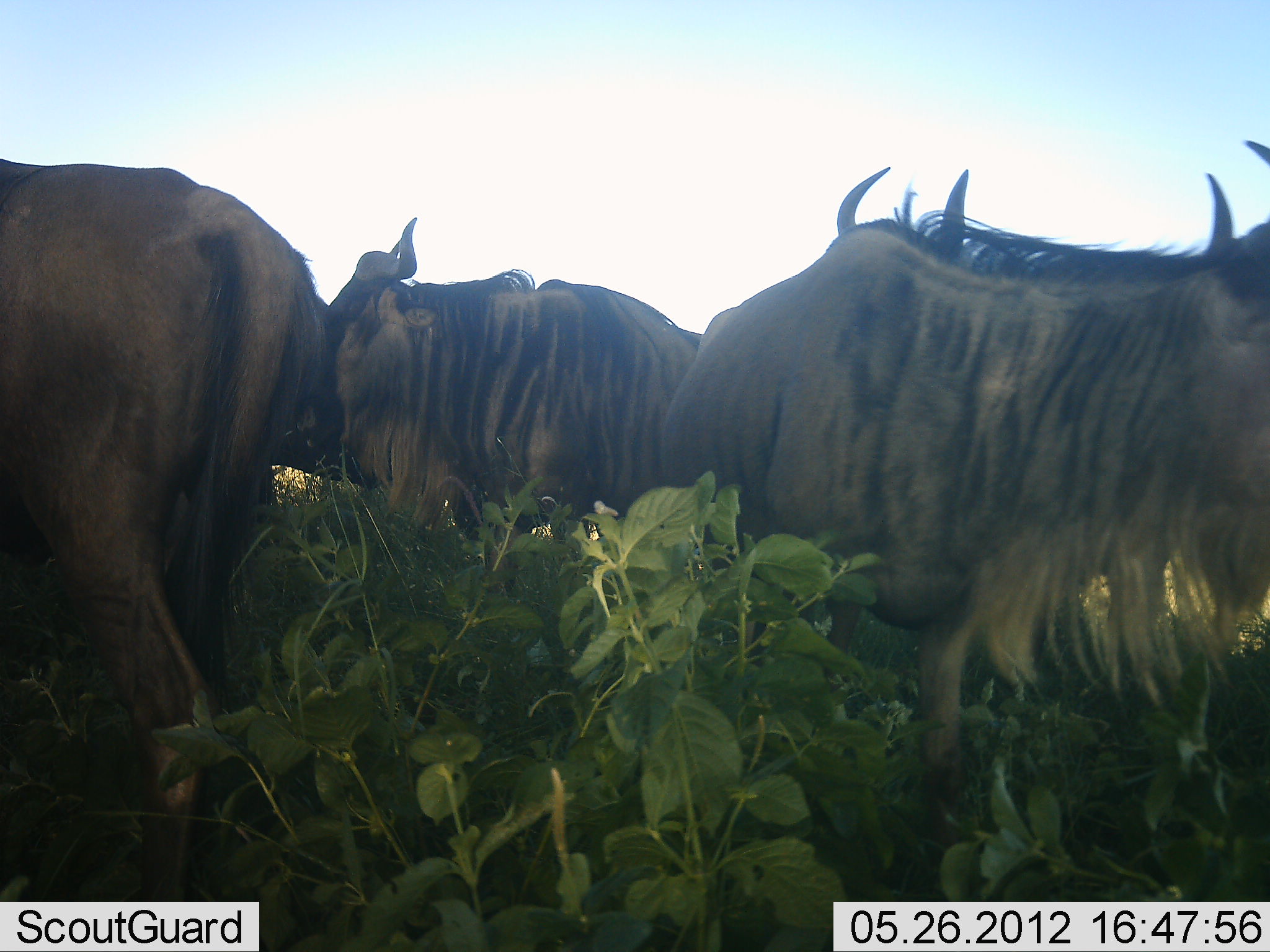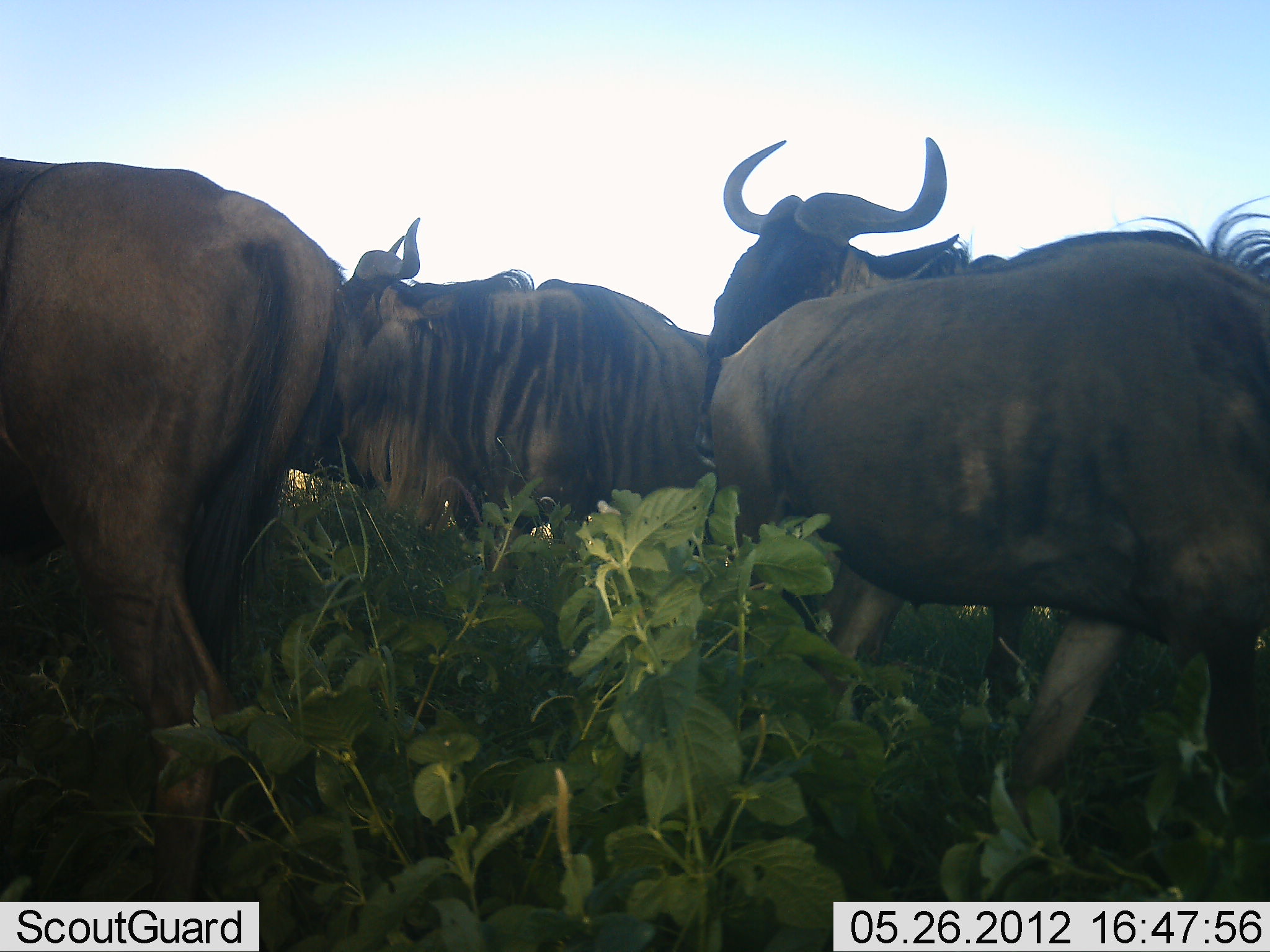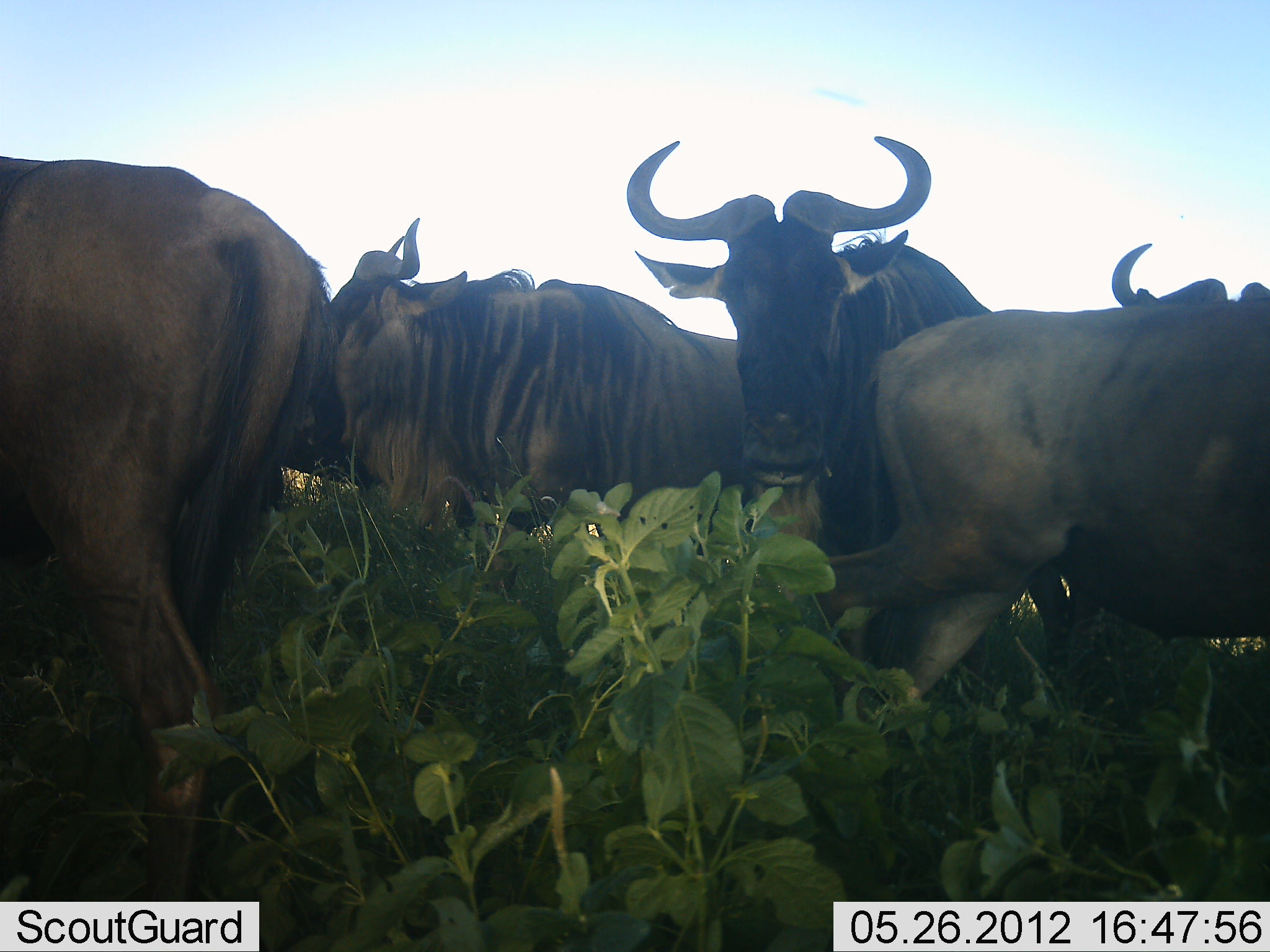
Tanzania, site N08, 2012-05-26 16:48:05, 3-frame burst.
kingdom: Animalia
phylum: Chordata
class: Mammalia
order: Artiodactyla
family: Bovidae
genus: Connochaetes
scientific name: Connochaetes taurinus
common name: blue wildebeest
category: wildebeest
Wildebeest (blue wildebeest) (Connochaetes taurinus), count 5. Behavior (volunteer vote fractions): standing 85%, resting 8%, moving 62%, interacting 0%. Young present (vote fraction): 0%. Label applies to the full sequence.